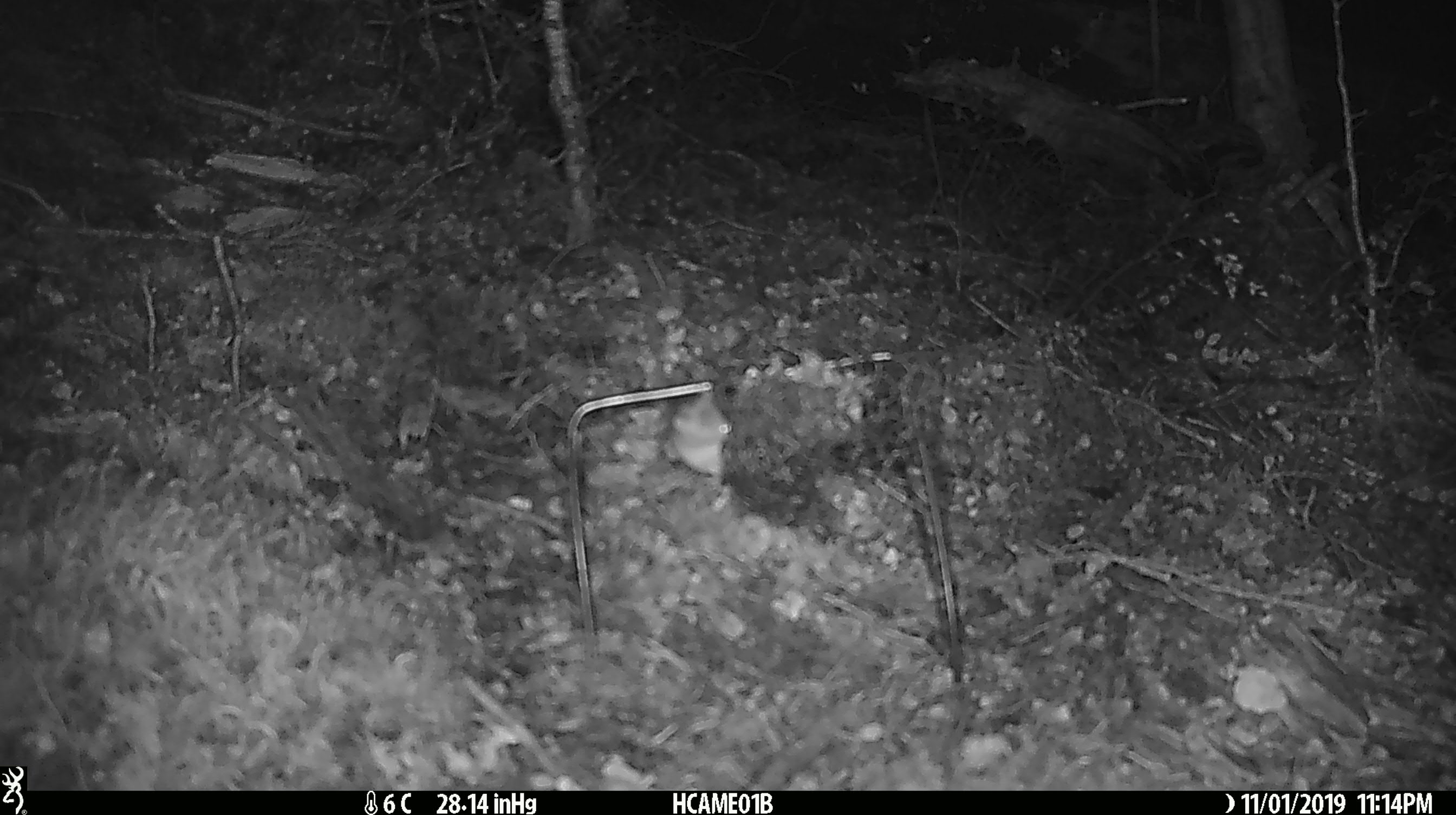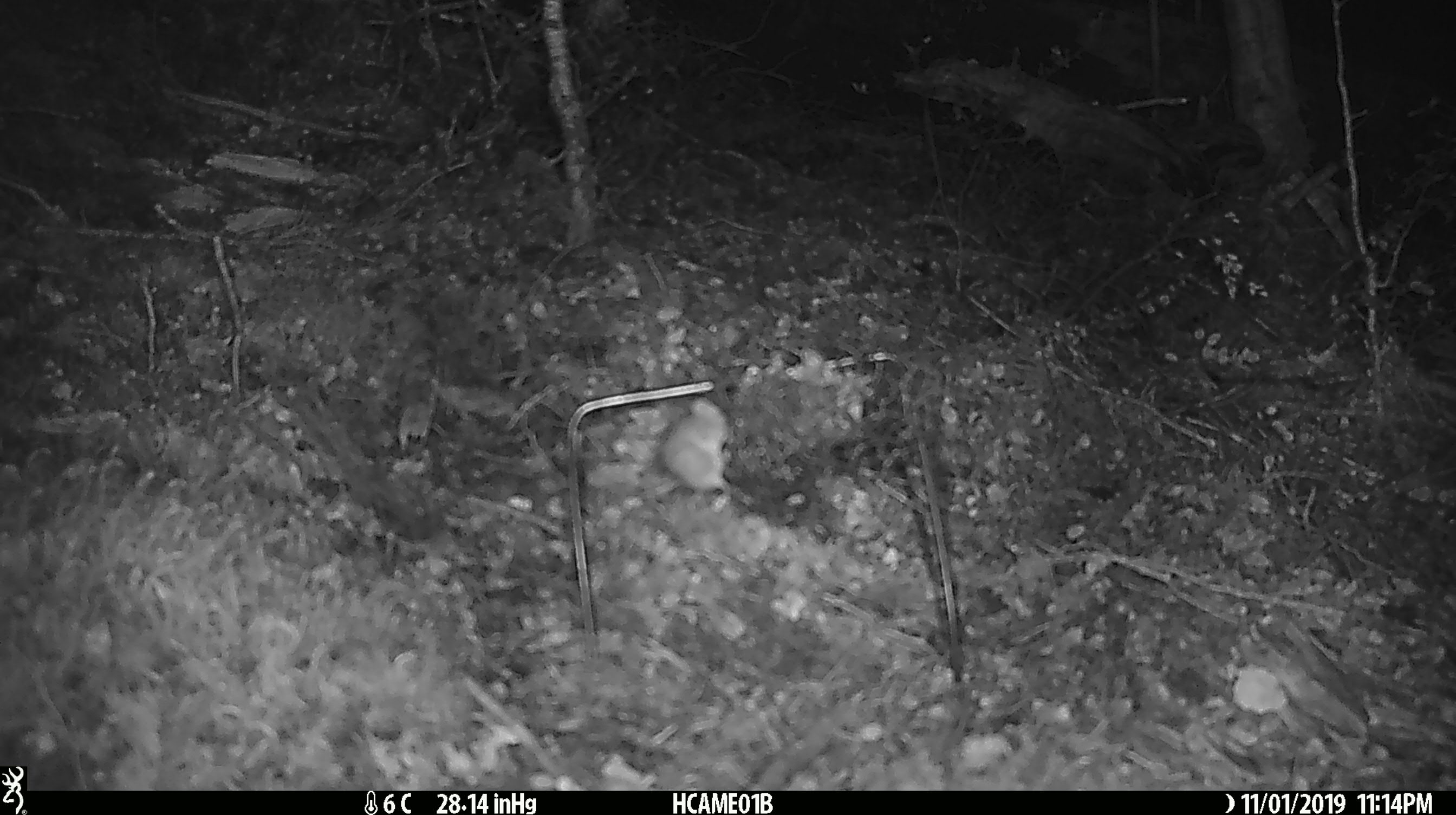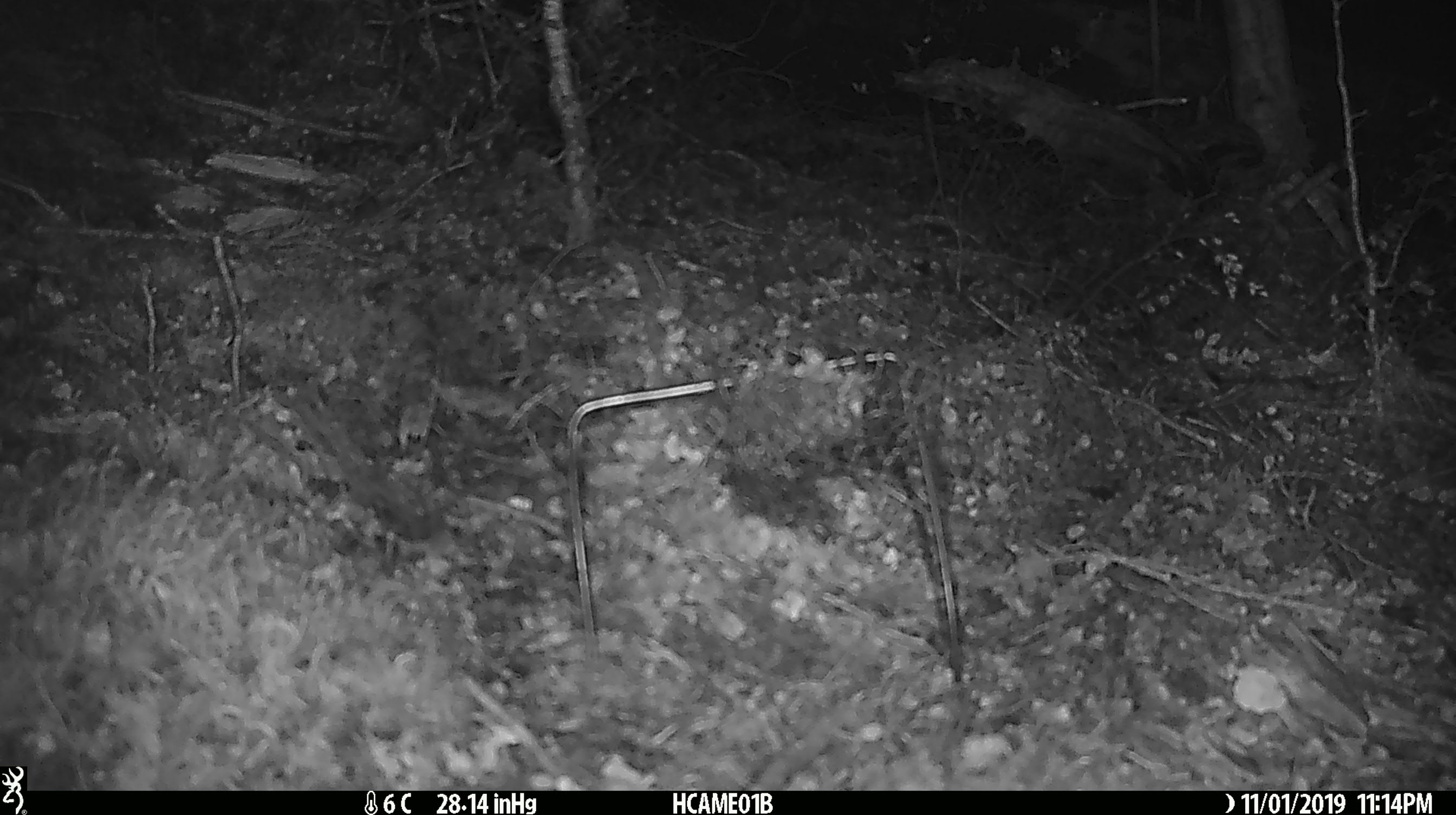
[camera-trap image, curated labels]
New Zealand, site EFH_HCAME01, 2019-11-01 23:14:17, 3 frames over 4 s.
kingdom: Animalia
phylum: Chordata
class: Mammalia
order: Rodentia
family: Muridae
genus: Mus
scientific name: Mus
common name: mouse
Mouse (Mus).